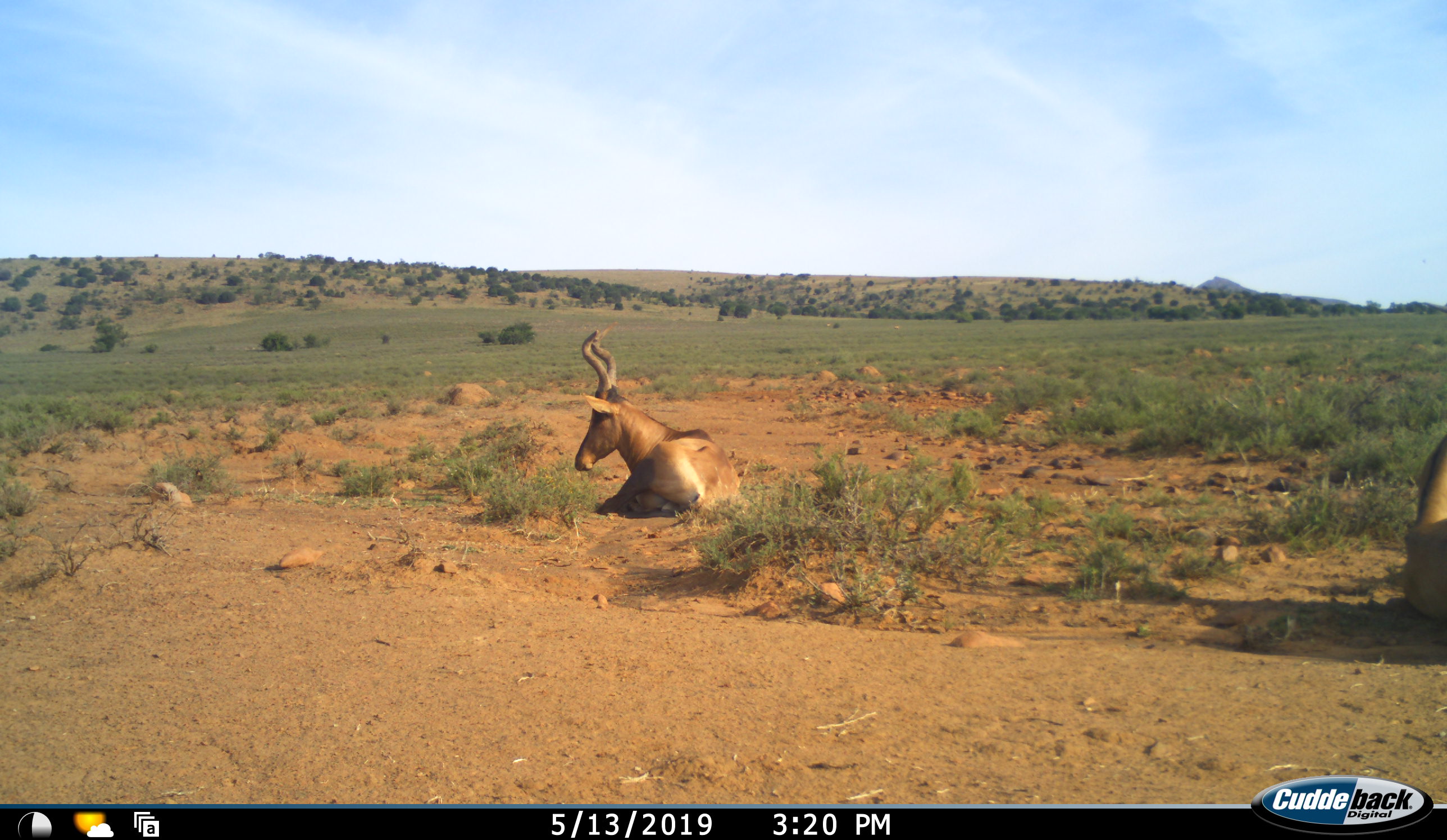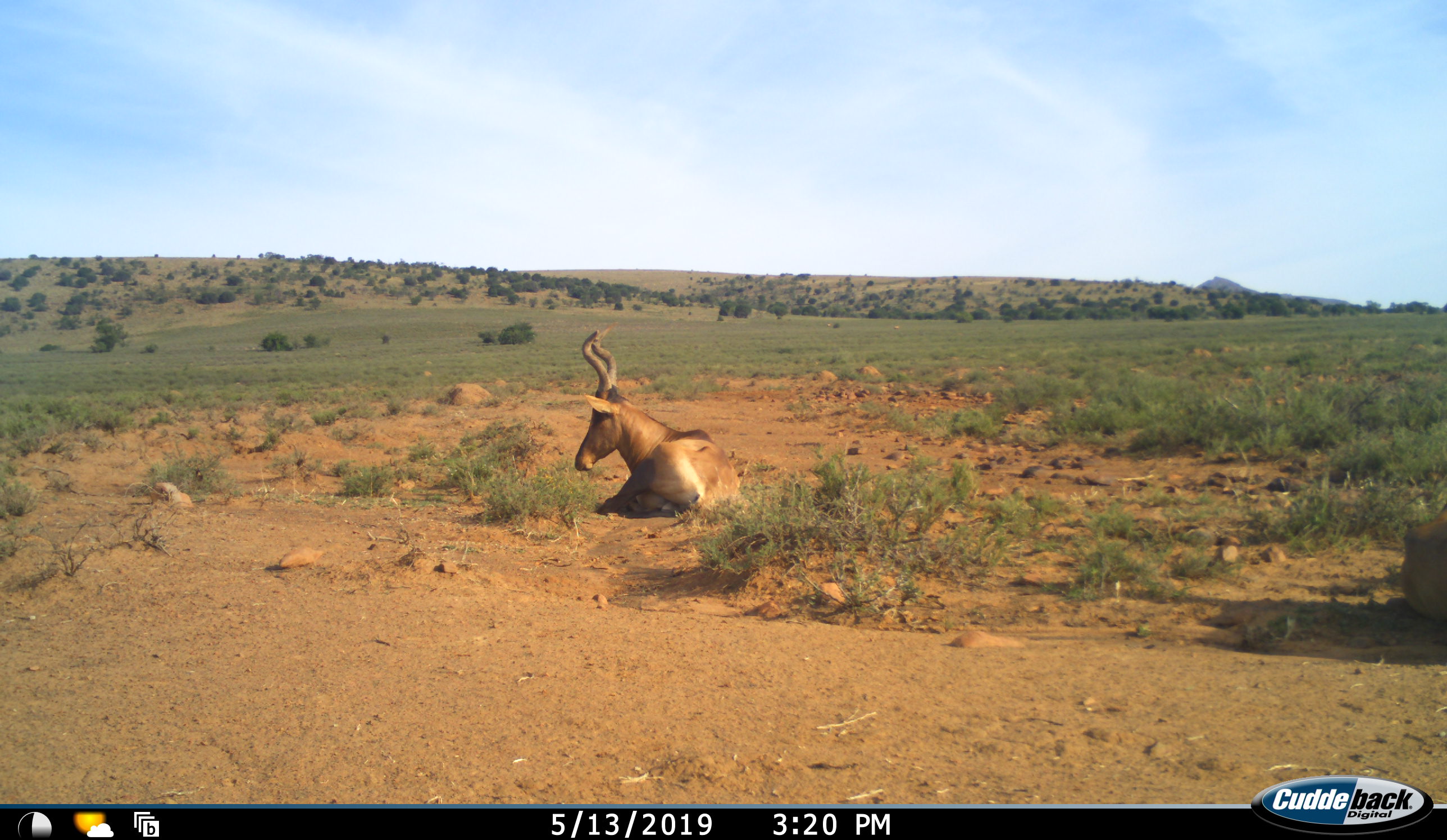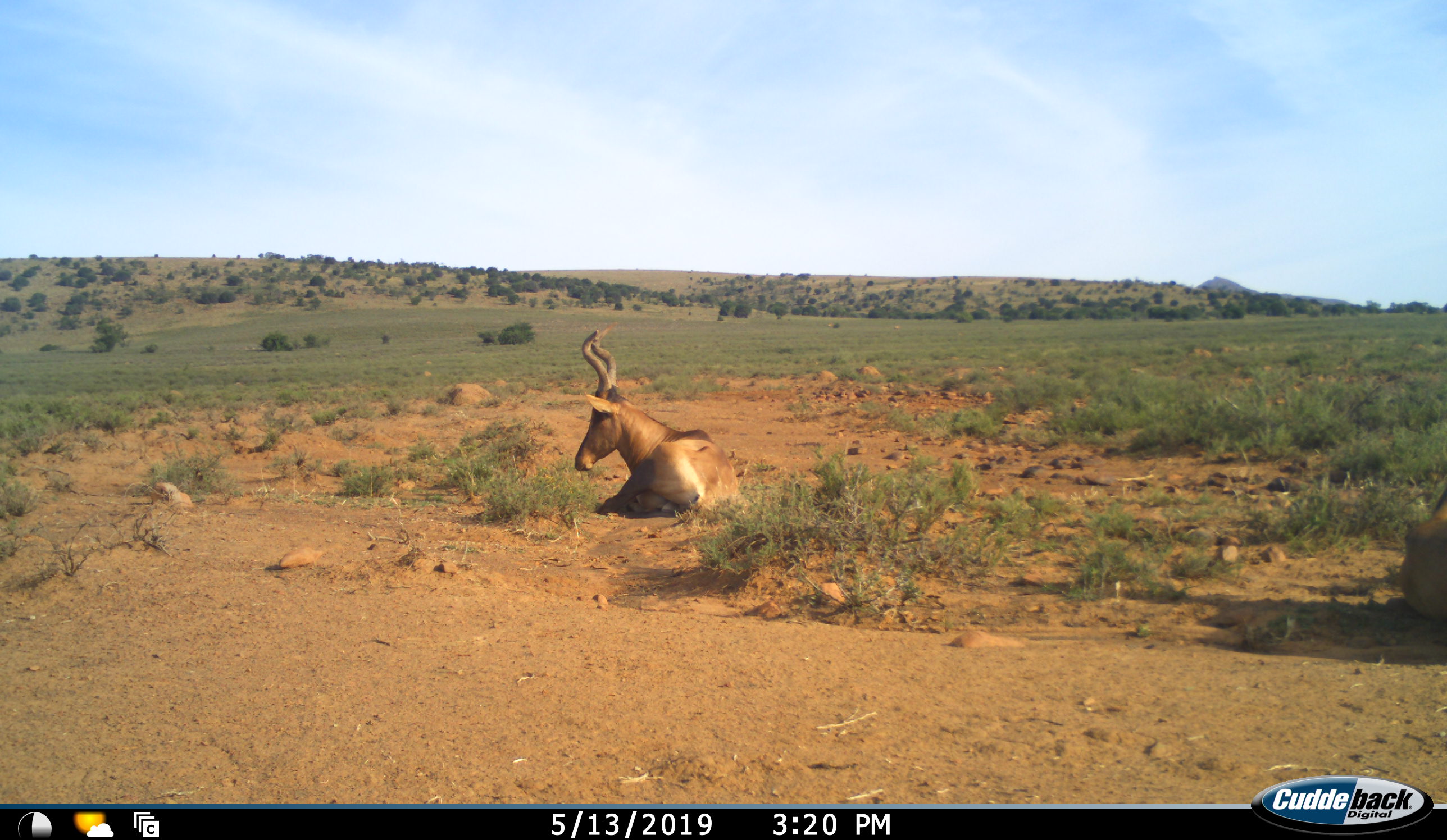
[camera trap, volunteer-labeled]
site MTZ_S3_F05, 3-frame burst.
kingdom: Animalia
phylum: Chordata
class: Mammalia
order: Artiodactyla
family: Bovidae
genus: Alcelaphus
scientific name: Alcelaphus buselaphus caama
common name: red hartebeest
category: hartebeestred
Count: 2.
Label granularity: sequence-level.